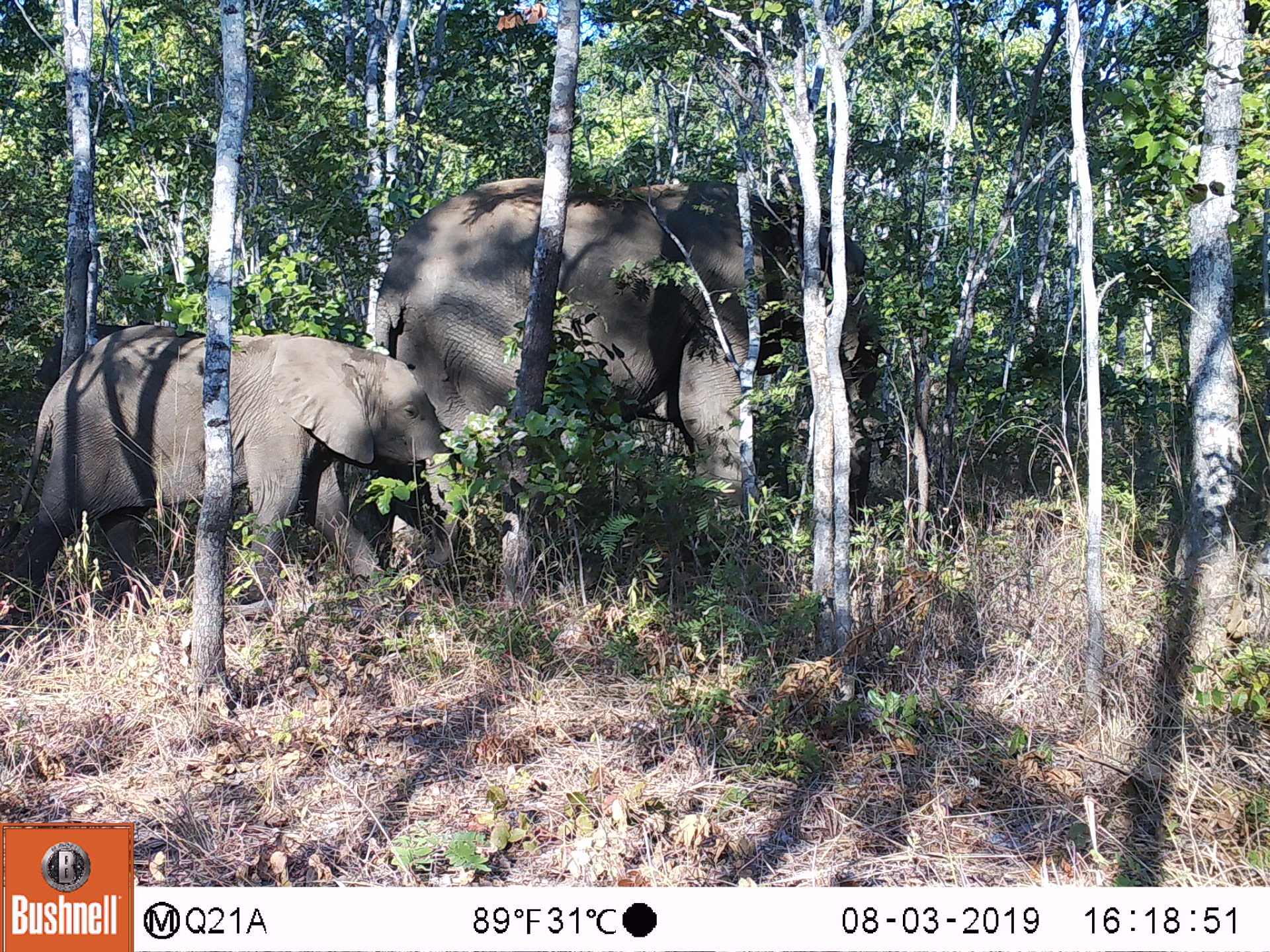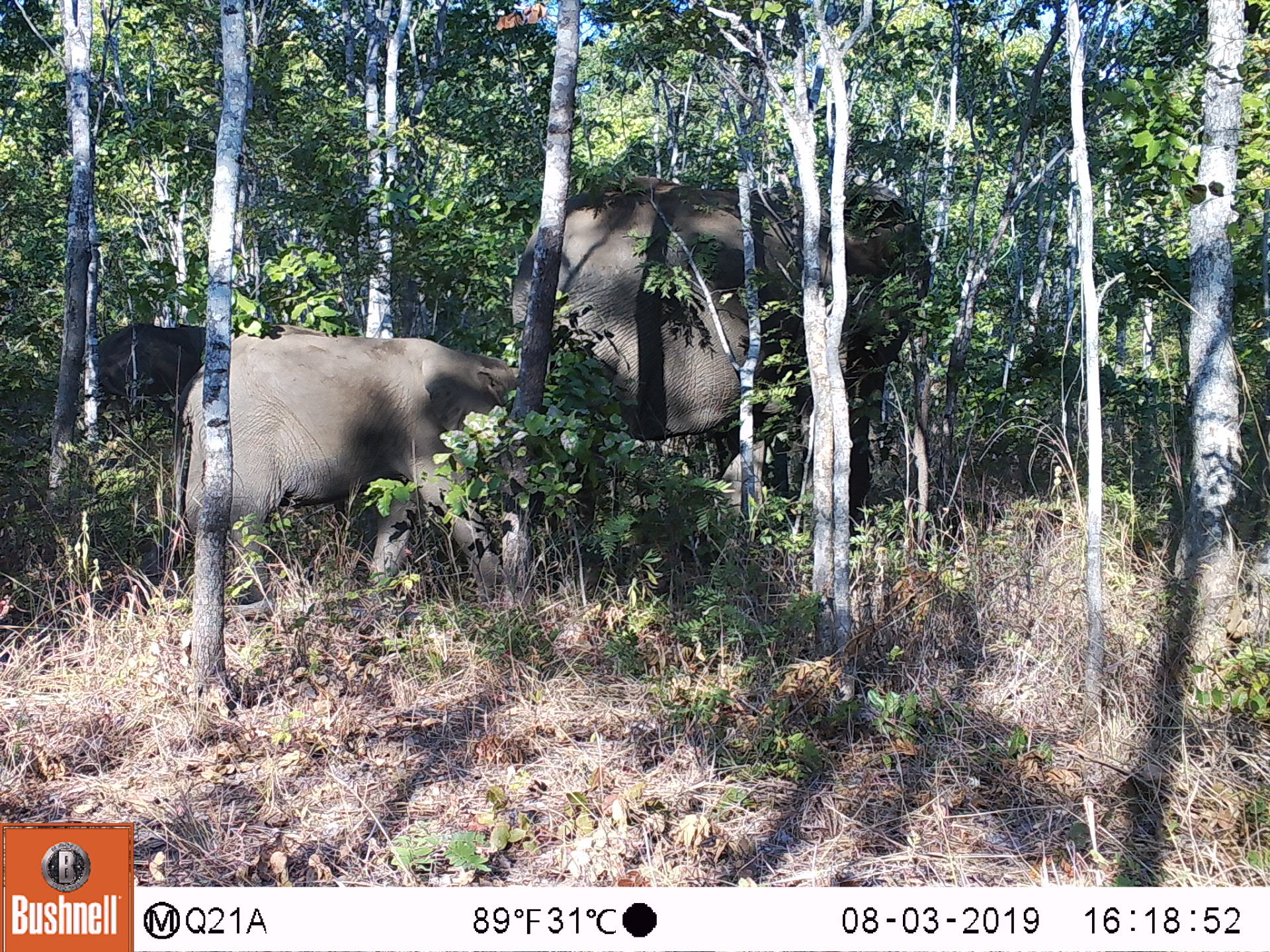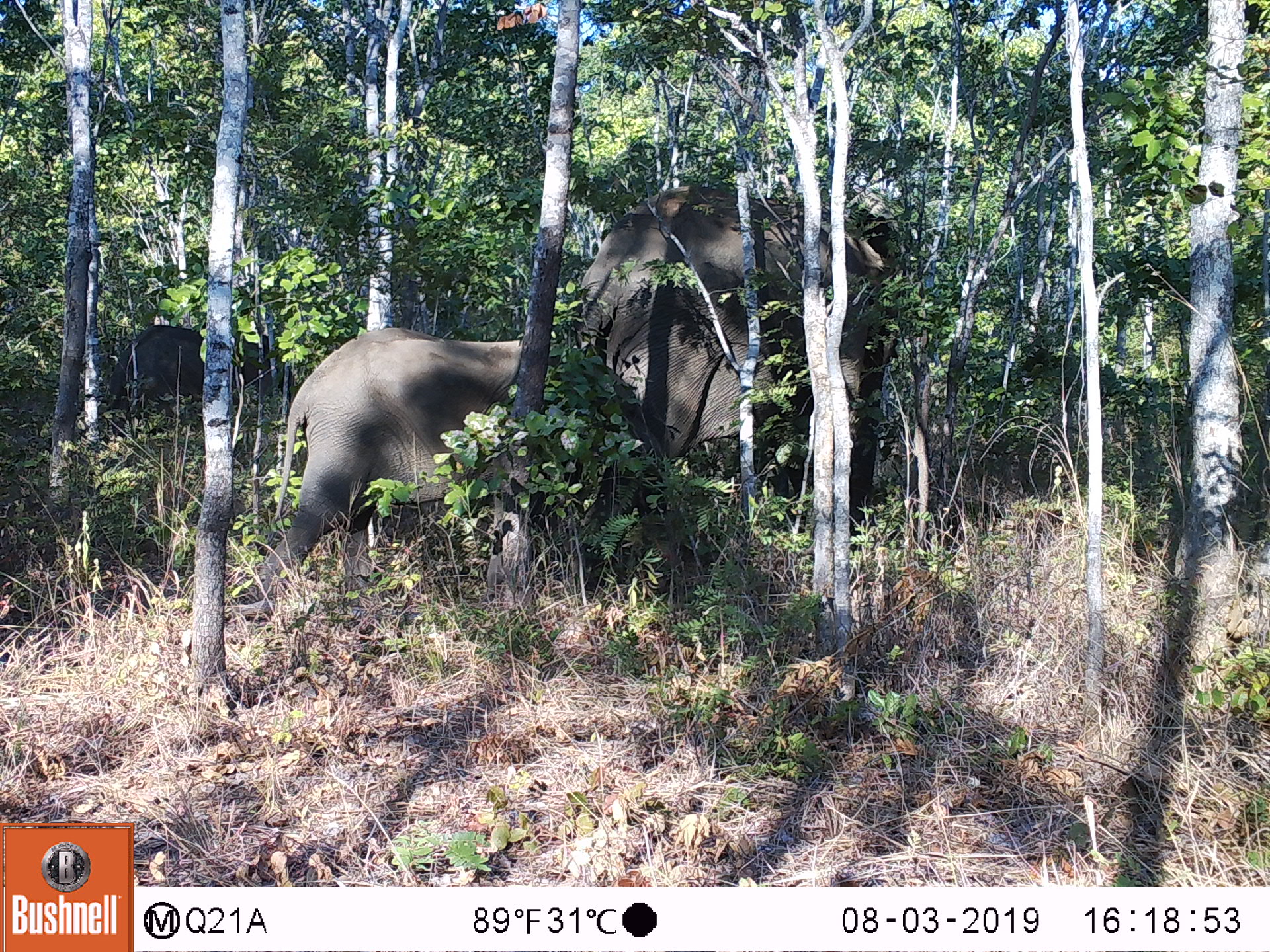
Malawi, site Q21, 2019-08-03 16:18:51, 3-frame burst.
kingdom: Animalia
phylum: Chordata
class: Mammalia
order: Proboscidea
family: Elephantidae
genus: Loxodonta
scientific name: Loxodonta africana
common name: african savanna elephant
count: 2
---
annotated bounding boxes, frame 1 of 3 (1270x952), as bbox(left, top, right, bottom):
african savanna elephant: bbox(357, 175, 891, 583); bbox(0, 330, 469, 633)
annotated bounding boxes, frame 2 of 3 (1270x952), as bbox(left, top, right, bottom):
african savanna elephant: bbox(496, 175, 953, 569); bbox(166, 333, 567, 652); bbox(67, 318, 267, 456)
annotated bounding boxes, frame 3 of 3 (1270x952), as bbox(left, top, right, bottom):
african savanna elephant: bbox(229, 323, 679, 635); bbox(579, 178, 927, 572); bbox(91, 314, 308, 474)